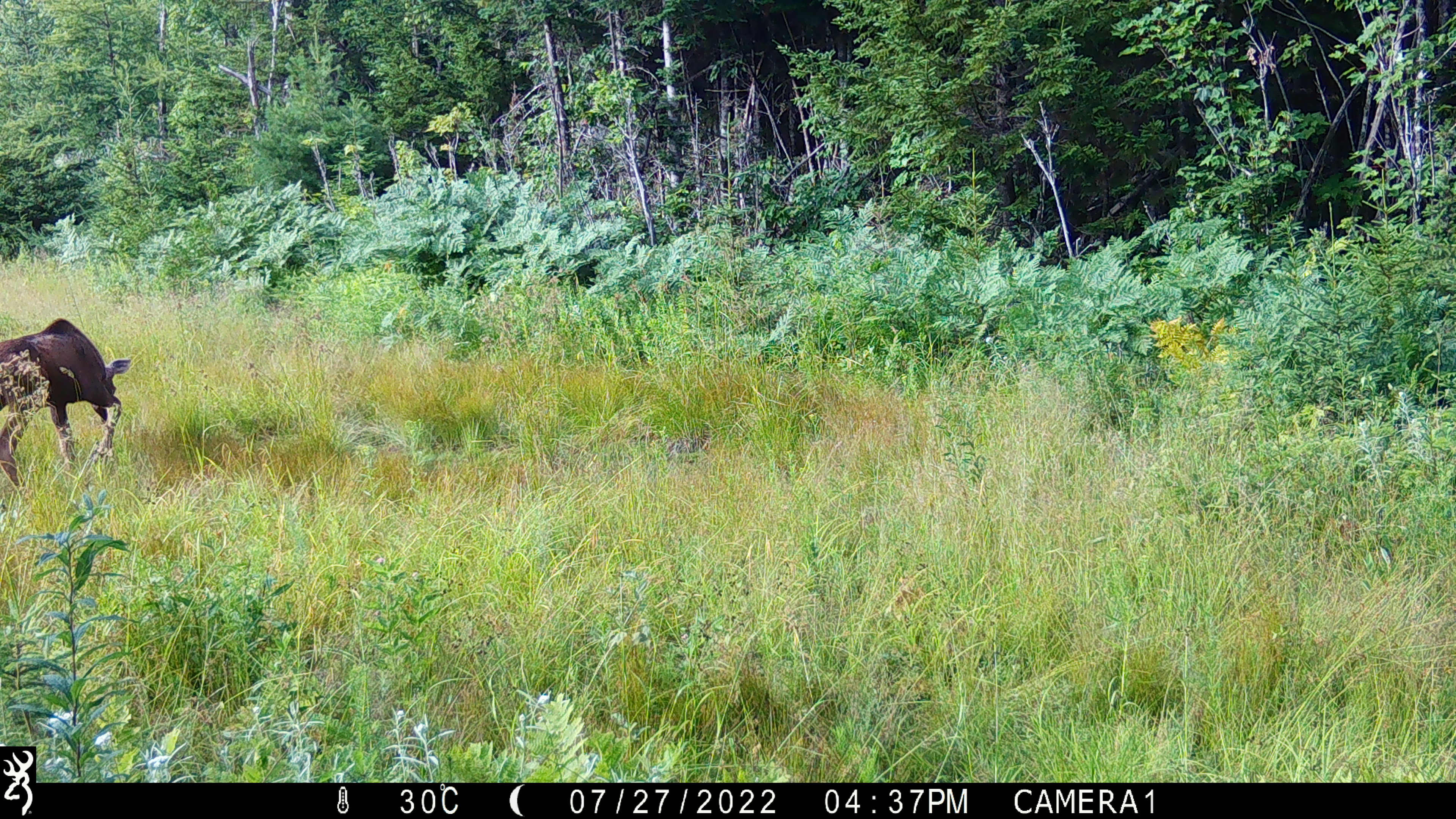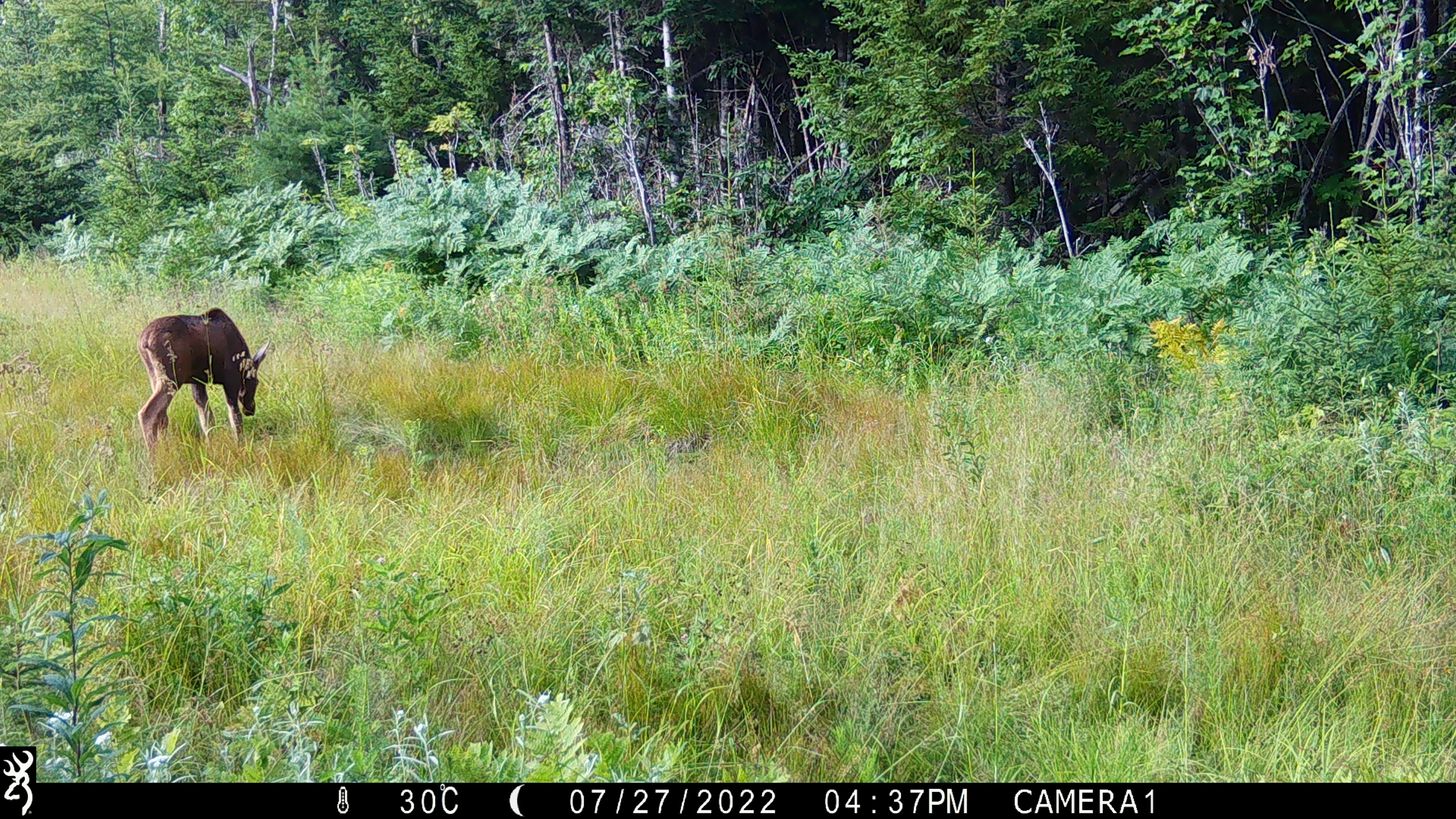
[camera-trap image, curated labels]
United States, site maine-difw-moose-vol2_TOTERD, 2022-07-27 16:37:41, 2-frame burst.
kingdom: Animalia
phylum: Chordata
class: Mammalia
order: Artiodactyla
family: Cervidae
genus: Alces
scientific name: Alces alces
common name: moose